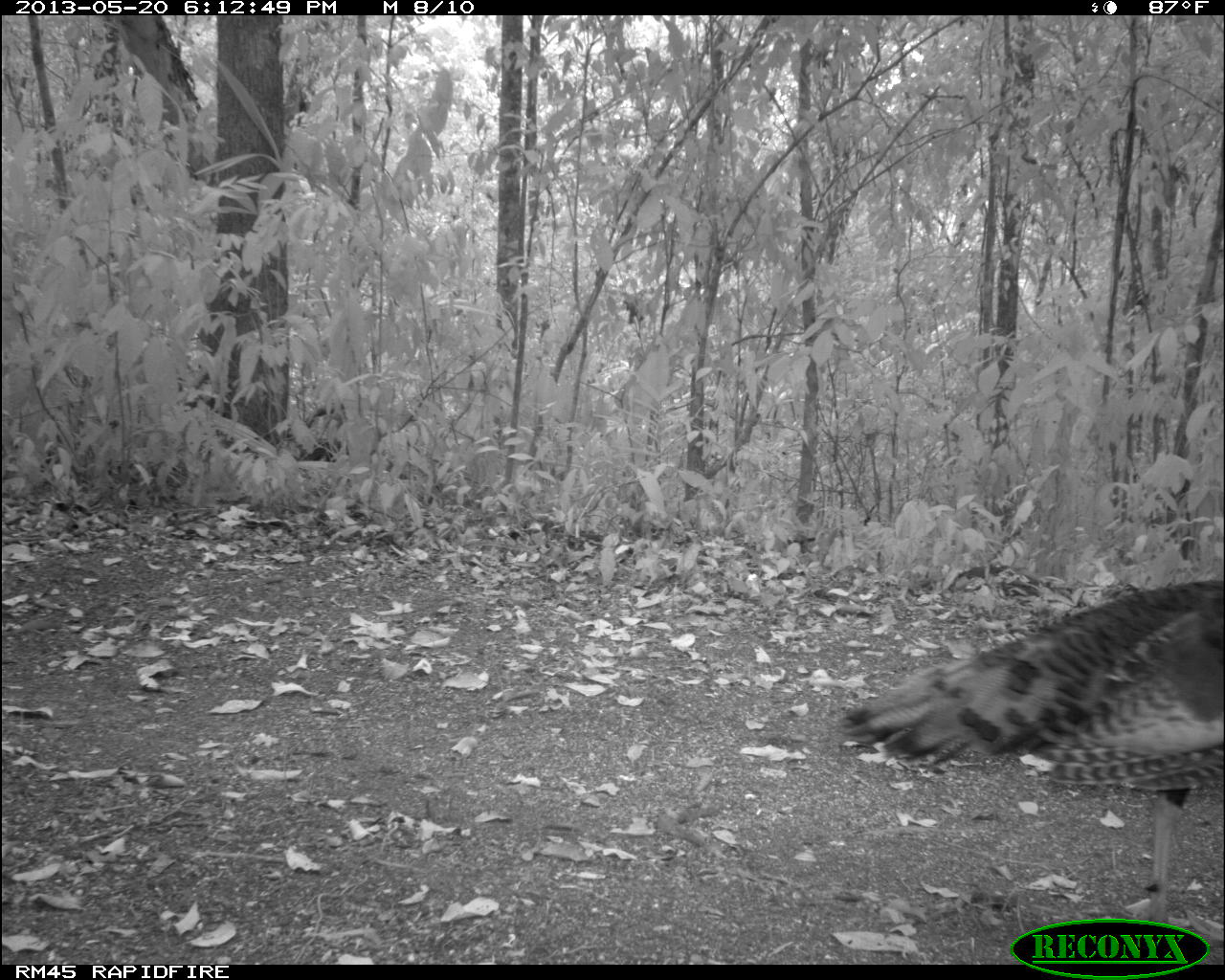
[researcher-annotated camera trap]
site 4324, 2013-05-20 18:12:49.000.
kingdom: Animalia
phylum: Chordata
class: Aves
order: Galliformes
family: Phasianidae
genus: Meleagris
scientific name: Meleagris ocellata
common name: ocellated turkey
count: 1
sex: female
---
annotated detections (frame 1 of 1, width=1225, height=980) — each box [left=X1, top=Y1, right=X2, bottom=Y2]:
meleagris ocellata: [left=831, top=575, right=1225, bottom=920]